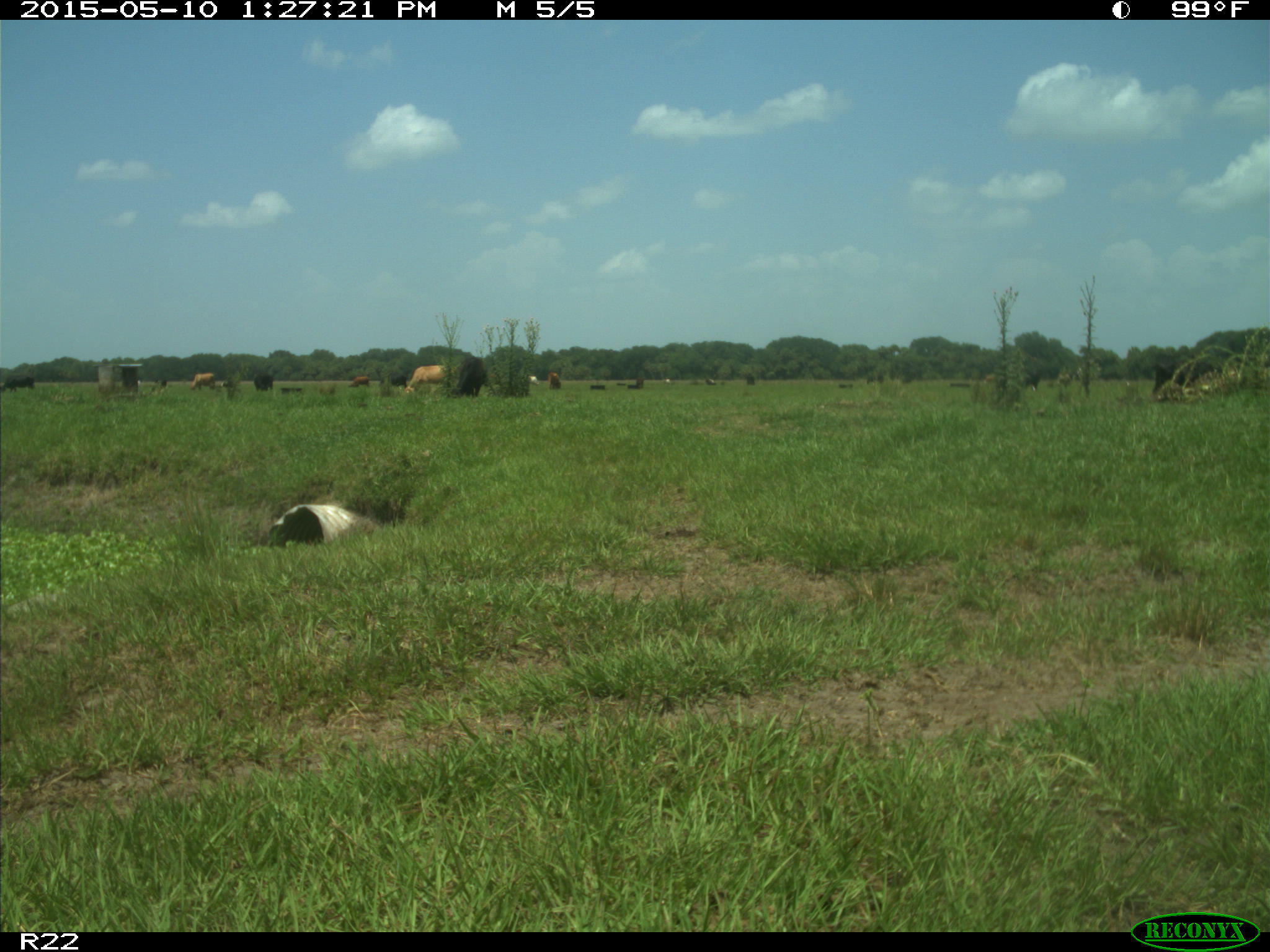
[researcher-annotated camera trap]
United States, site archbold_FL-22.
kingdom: Animalia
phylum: Chordata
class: Mammalia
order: Artiodactyla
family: Bovidae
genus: Bos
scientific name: Bos taurus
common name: domestic cow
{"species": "Bos taurus (domestic cow)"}